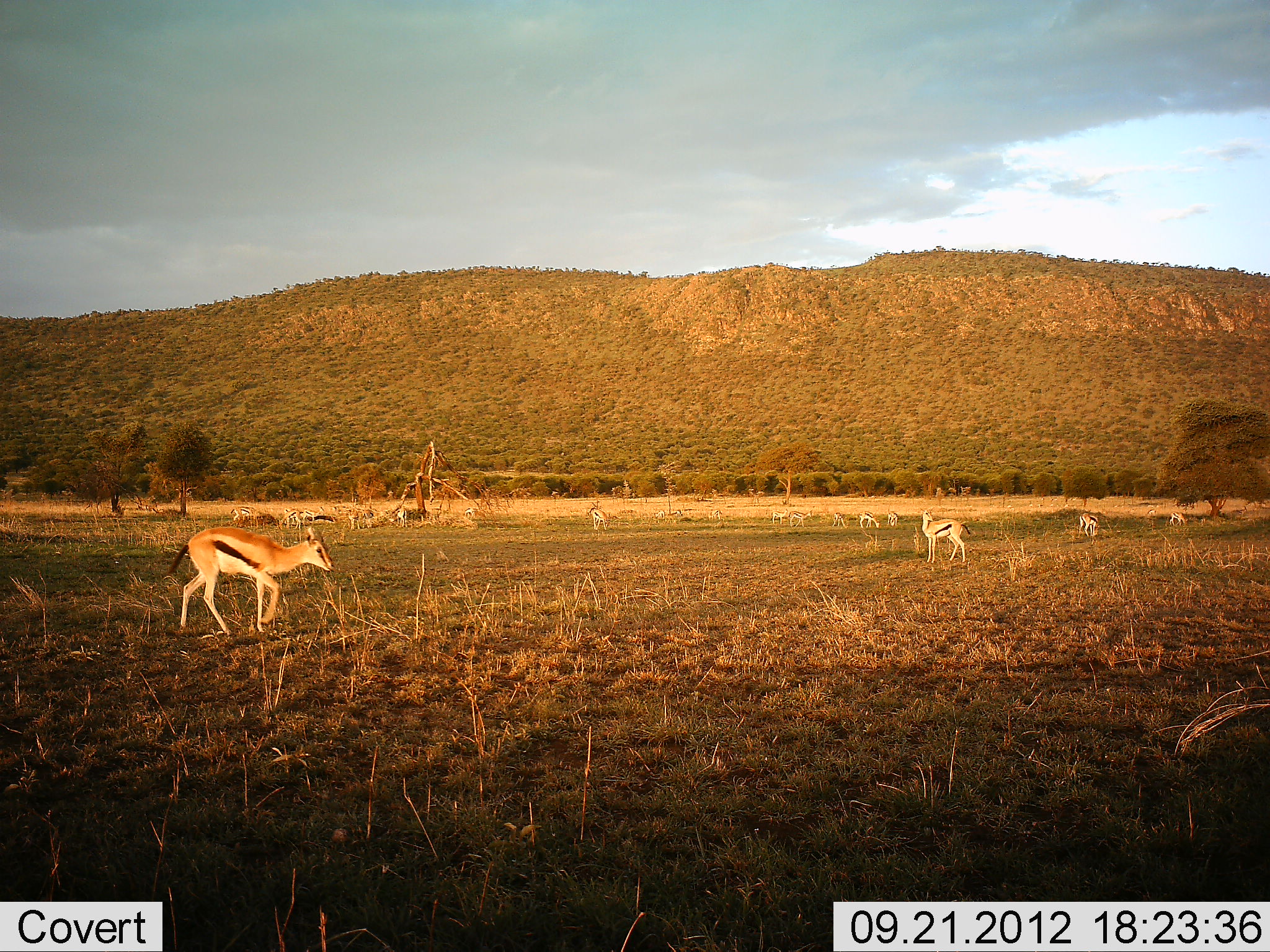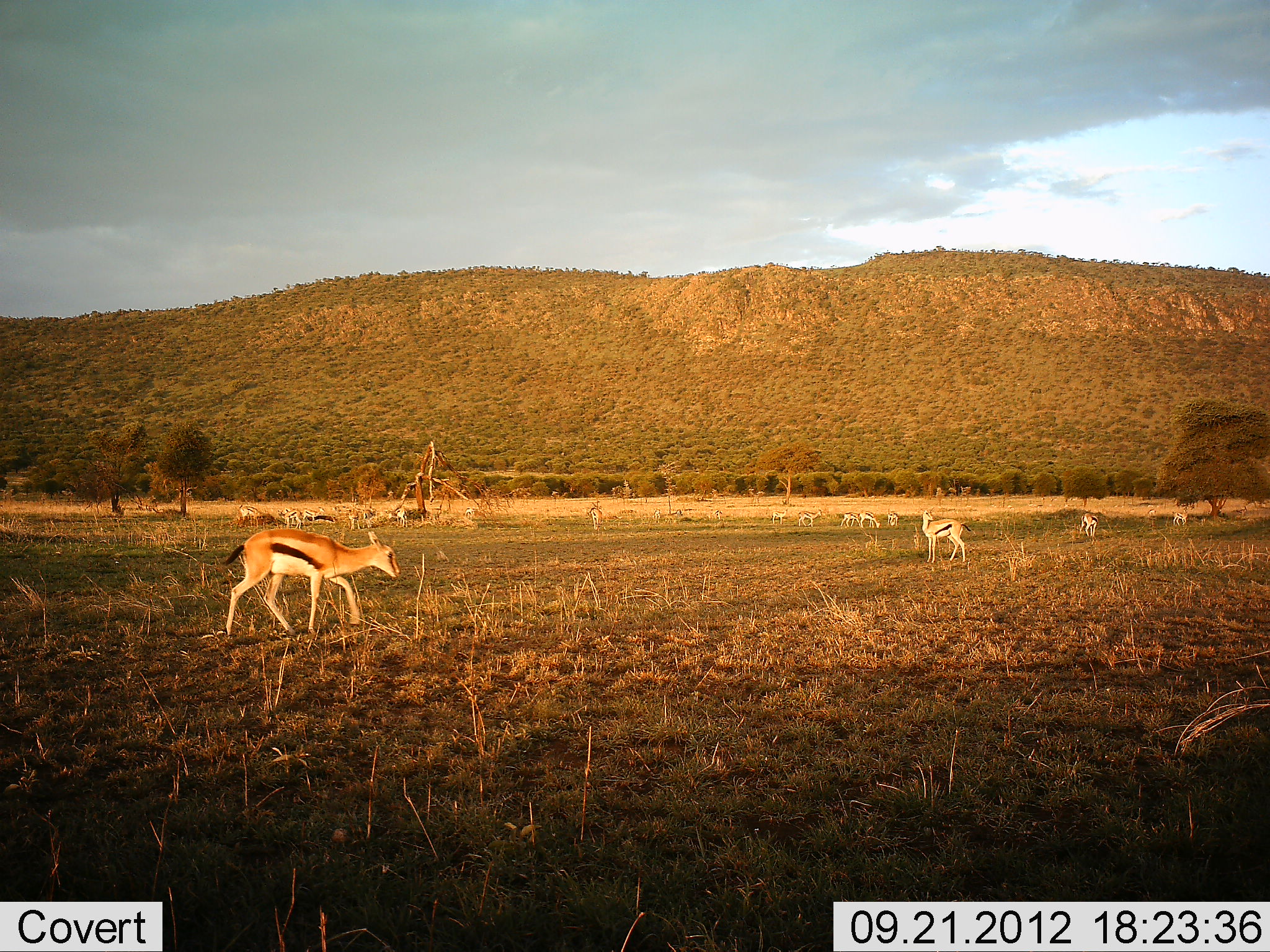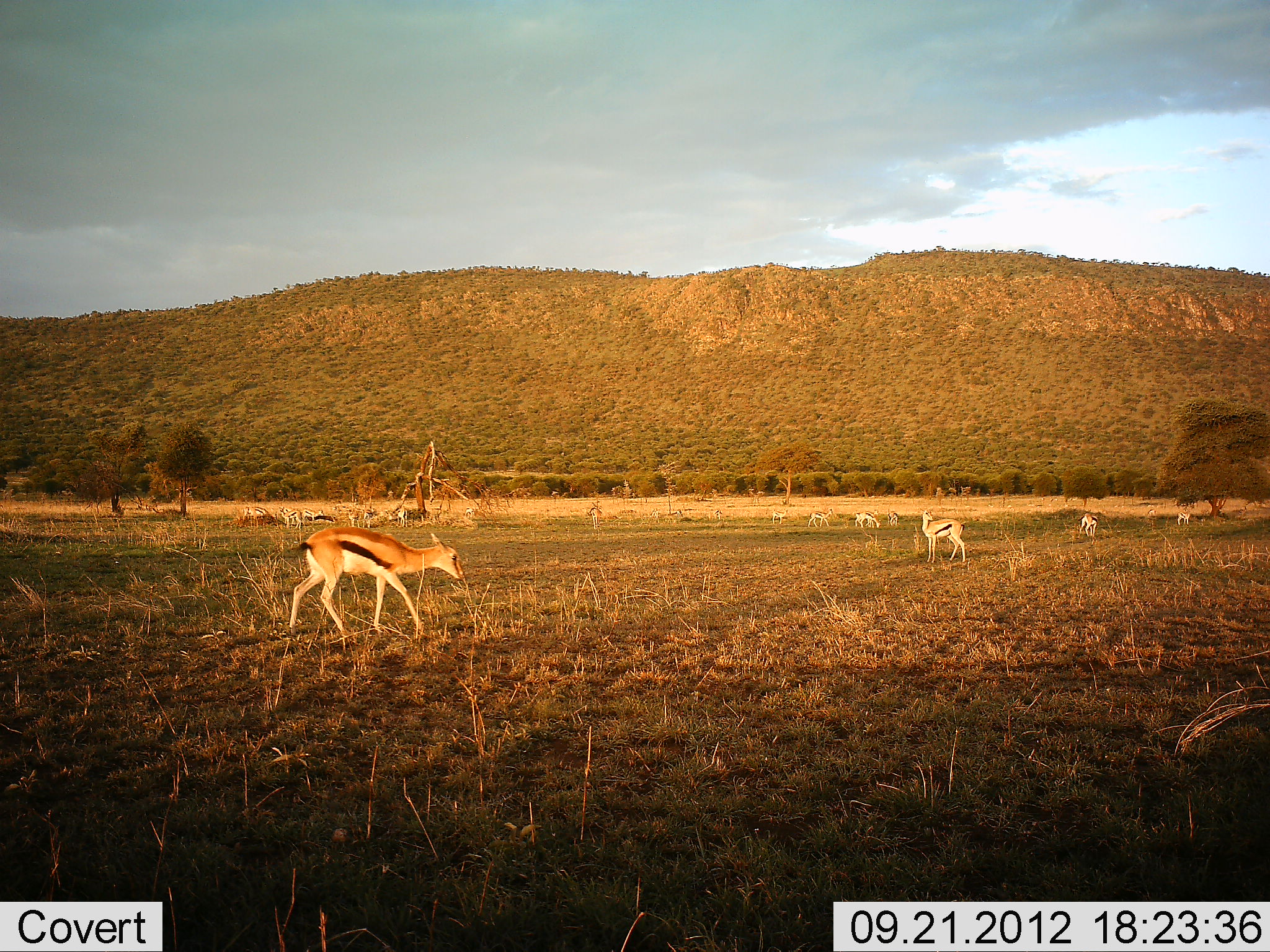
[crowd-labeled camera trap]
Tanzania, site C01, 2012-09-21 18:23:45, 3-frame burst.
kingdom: Animalia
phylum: Chordata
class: Mammalia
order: Artiodactyla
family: Bovidae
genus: Eudorcas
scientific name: Eudorcas thomsonii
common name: thomson's gazelle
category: gazellethomsons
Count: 11-50.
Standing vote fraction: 70%.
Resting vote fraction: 10%.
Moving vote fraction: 90%.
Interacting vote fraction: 0%.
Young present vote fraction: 0%.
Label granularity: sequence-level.